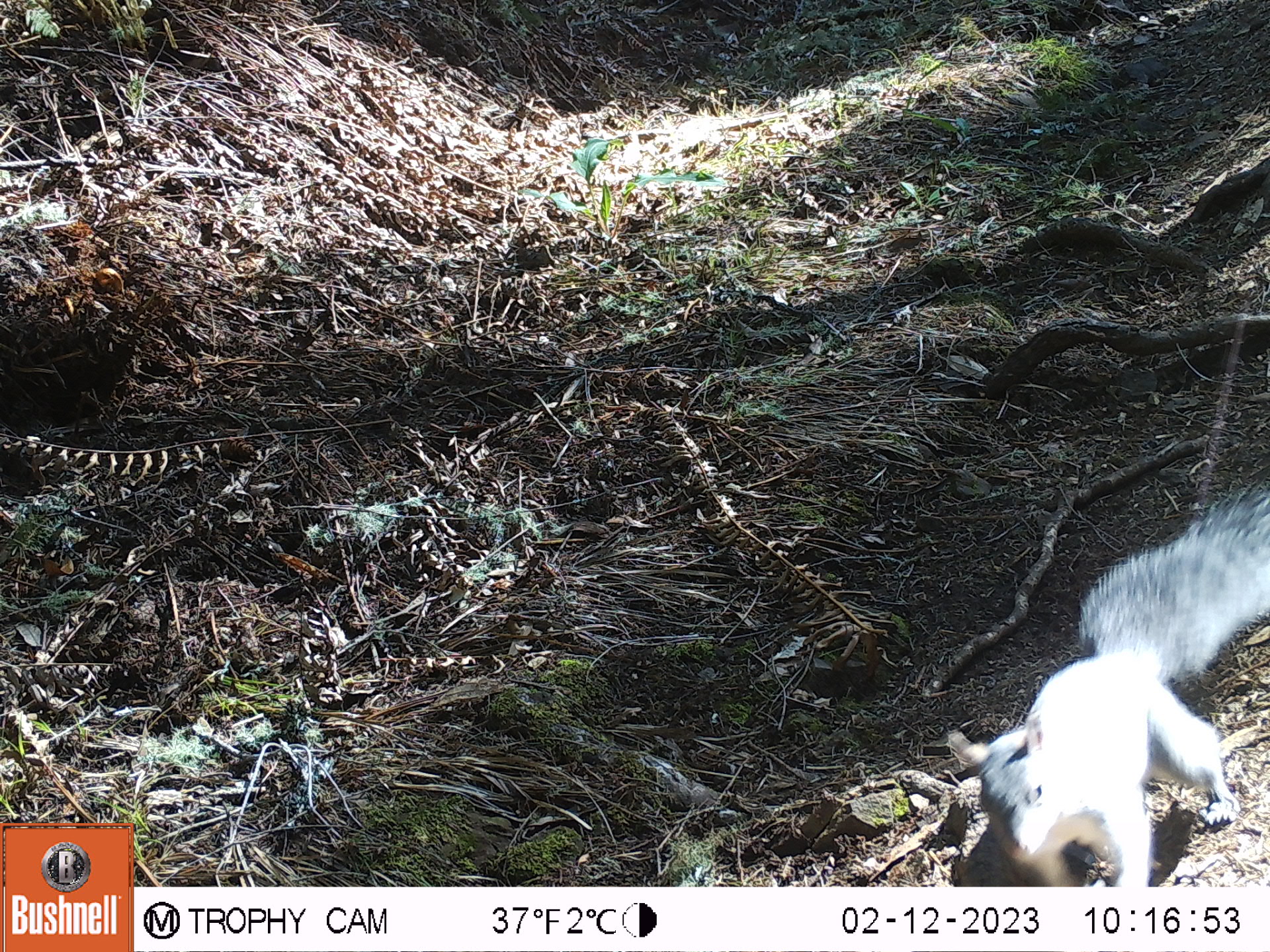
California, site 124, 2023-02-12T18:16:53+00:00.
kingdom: Animalia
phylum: Chordata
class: Mammalia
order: Rodentia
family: Sciuridae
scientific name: Sciuridae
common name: squirrel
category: unknown squirrel